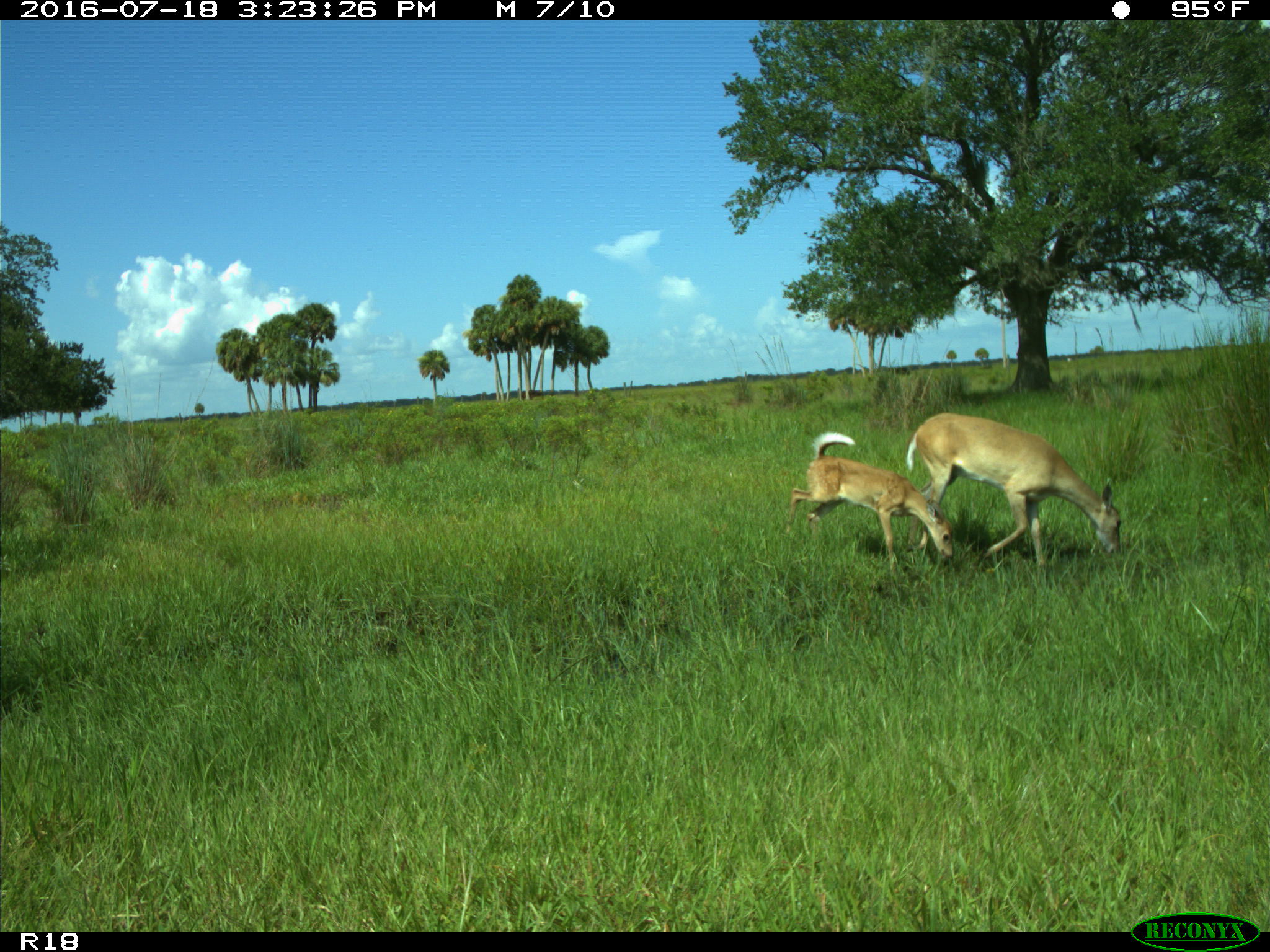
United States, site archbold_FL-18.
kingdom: Animalia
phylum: Chordata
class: Mammalia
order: Artiodactyla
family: Cervidae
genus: Odocoileus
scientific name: Odocoileus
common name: deer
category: unidentified deer